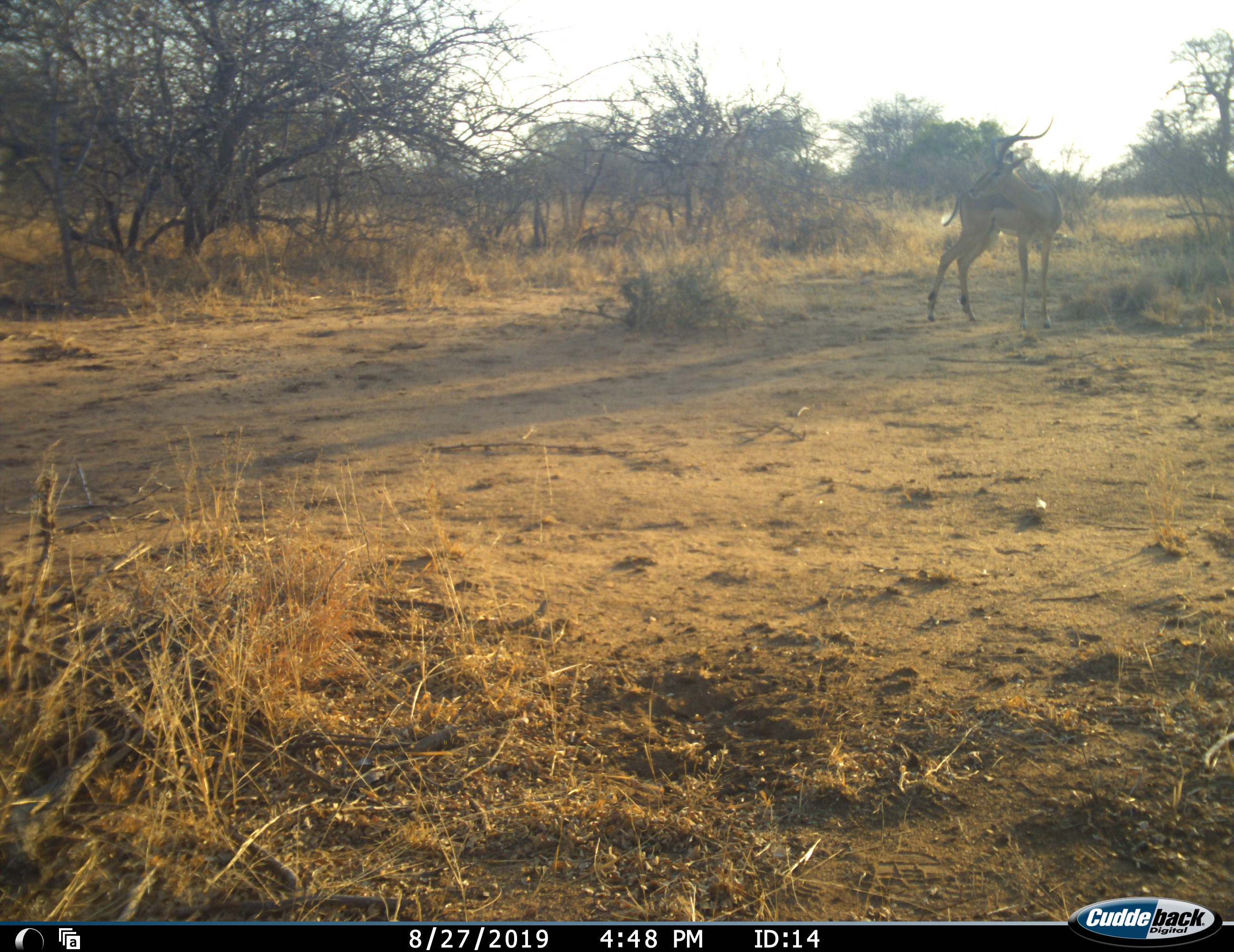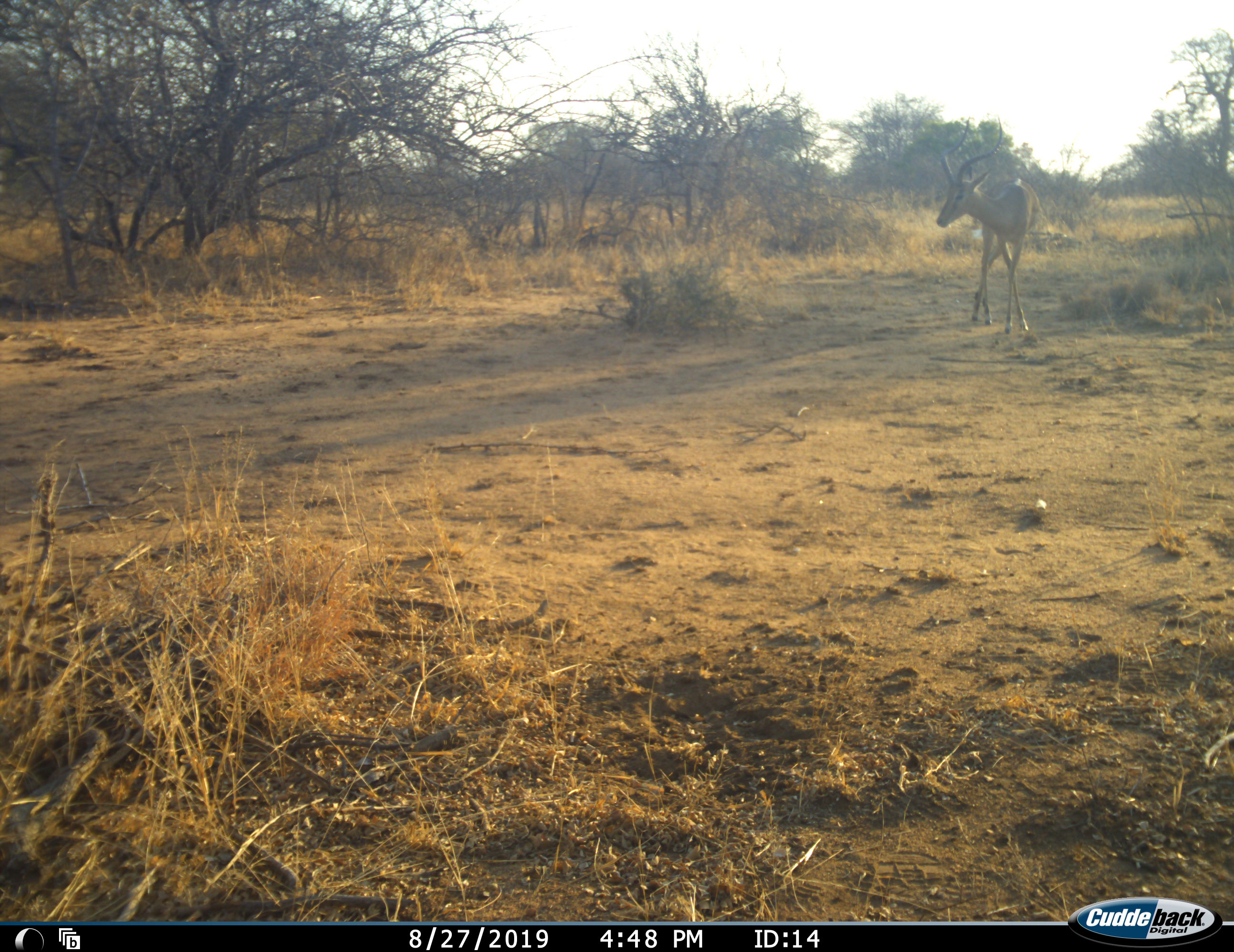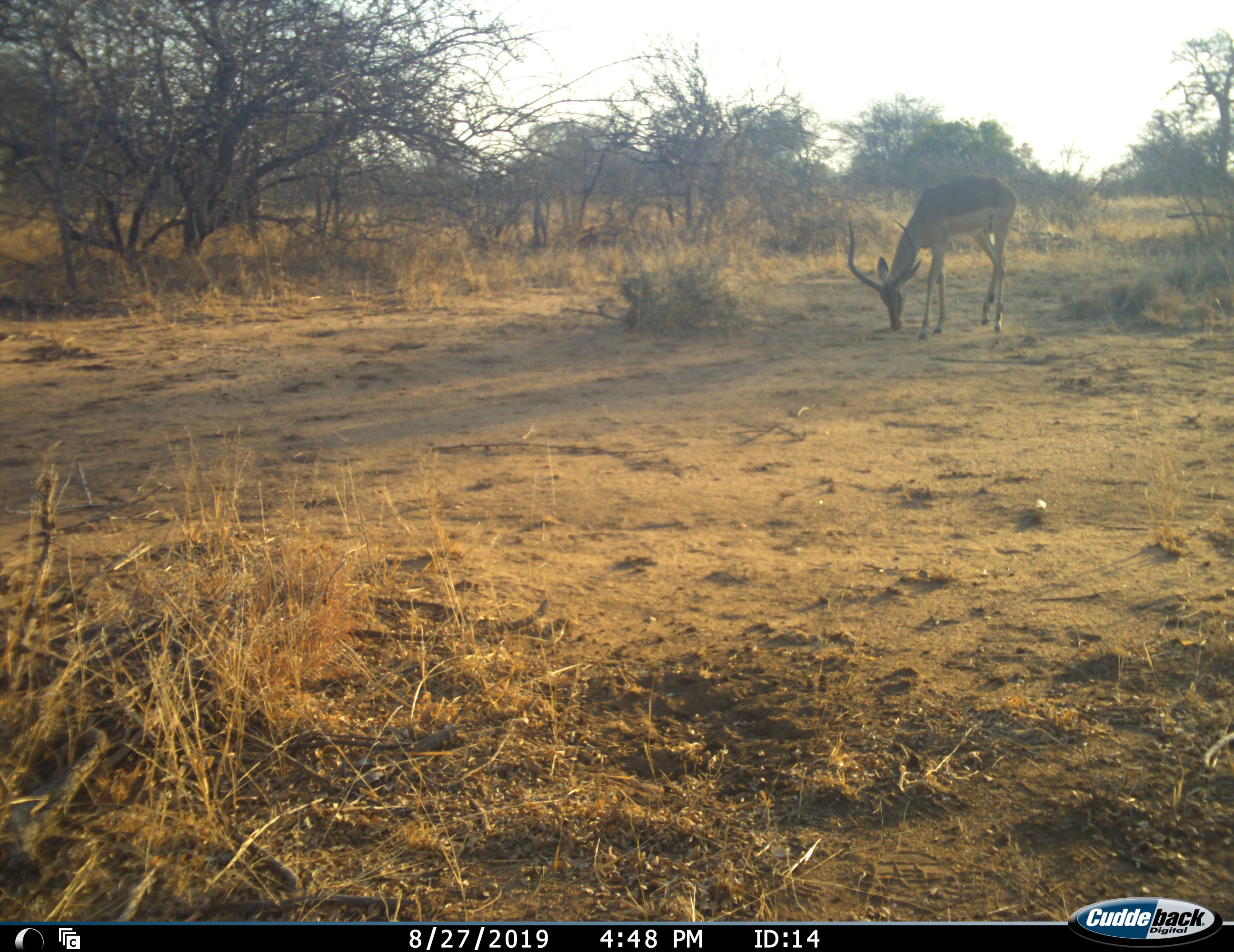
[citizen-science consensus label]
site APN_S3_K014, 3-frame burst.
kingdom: Animalia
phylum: Chordata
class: Mammalia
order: Artiodactyla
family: Bovidae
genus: Aepyceros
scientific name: Aepyceros melampus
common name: impala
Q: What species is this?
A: Impala (Aepyceros melampus).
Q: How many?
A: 1.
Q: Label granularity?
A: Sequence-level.